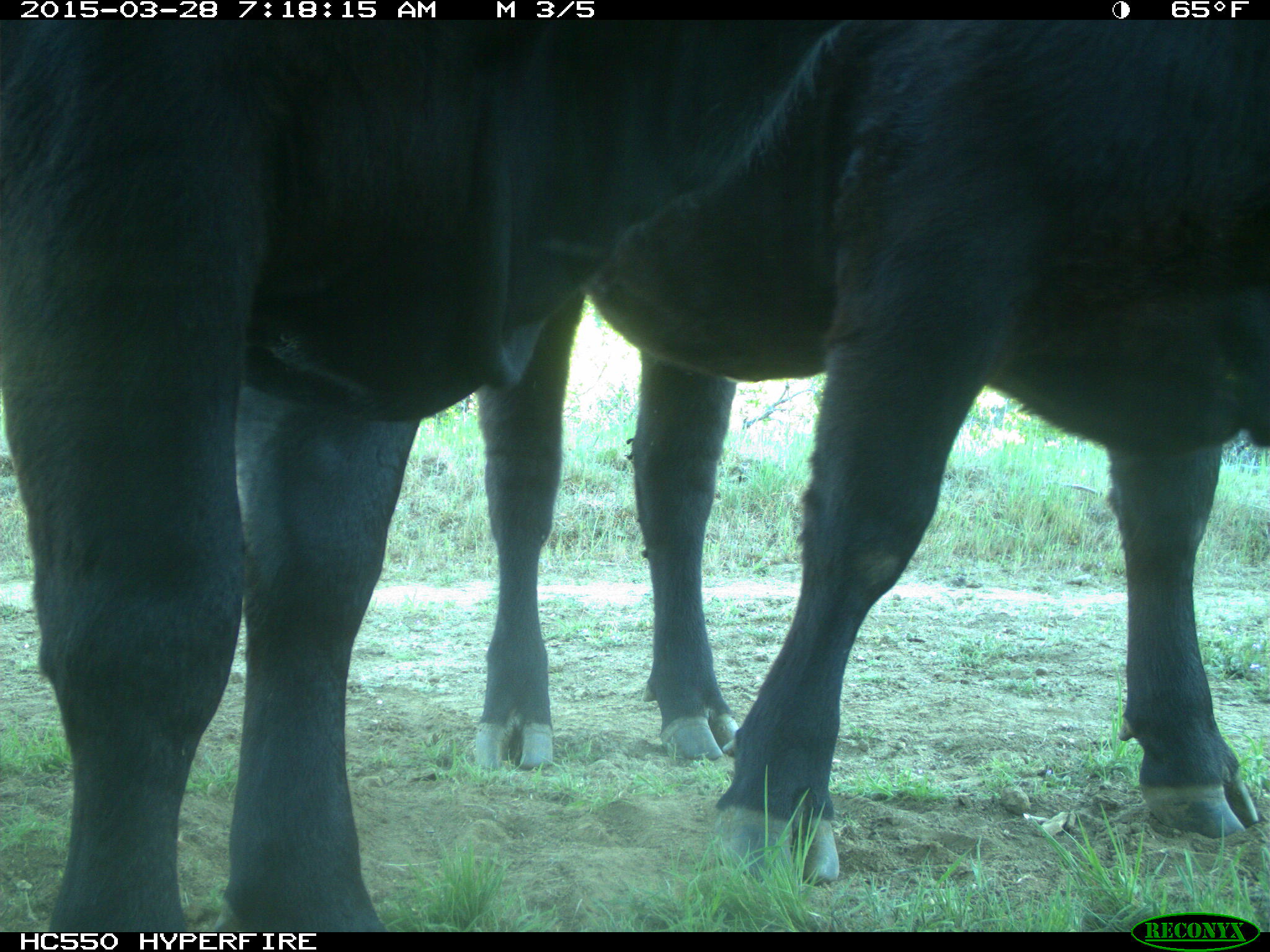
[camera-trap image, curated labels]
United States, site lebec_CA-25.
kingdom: Animalia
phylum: Chordata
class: Mammalia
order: Artiodactyla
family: Bovidae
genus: Bos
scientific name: Bos taurus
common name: domestic cow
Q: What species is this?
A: Bos taurus (domestic cow).